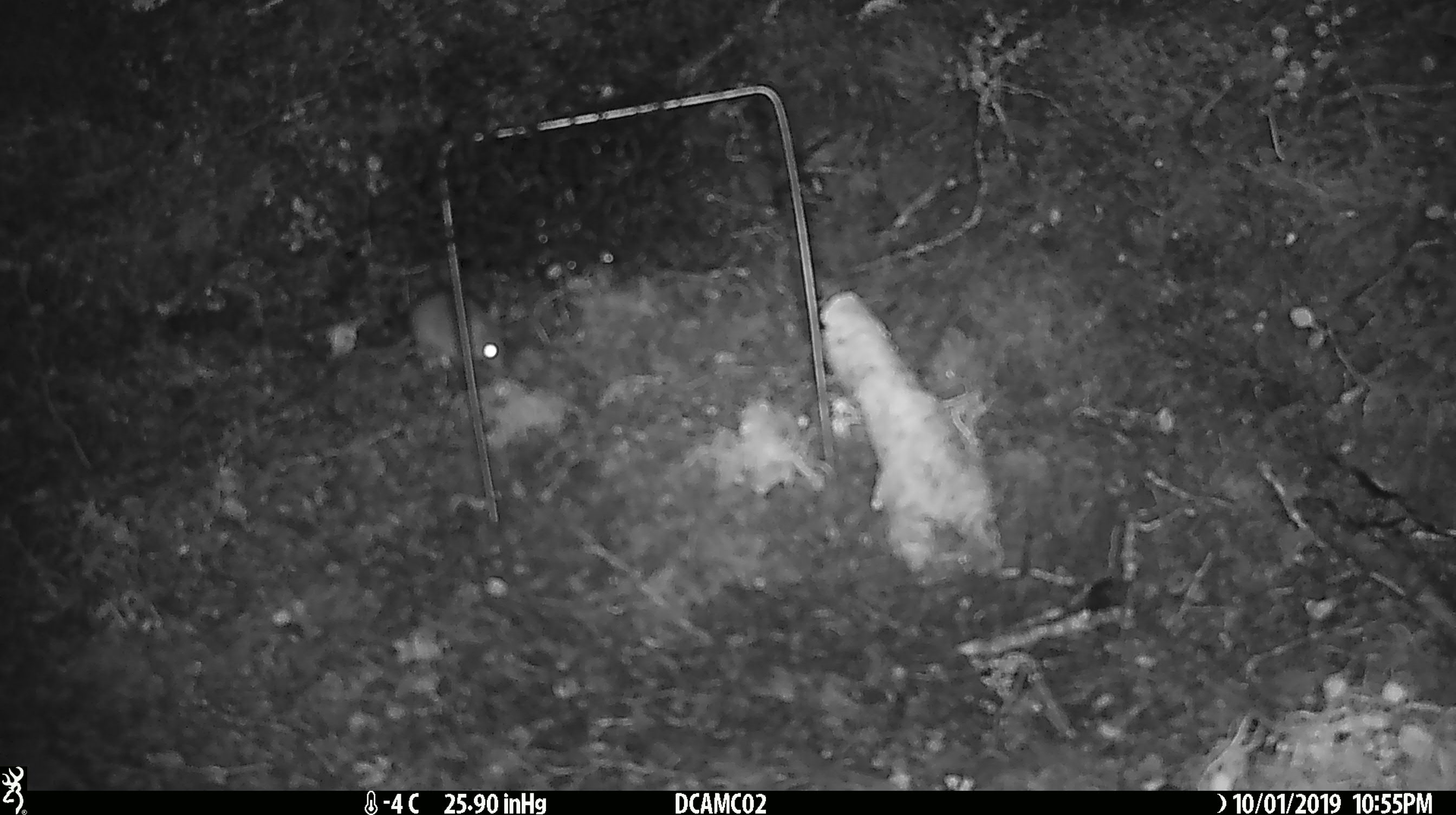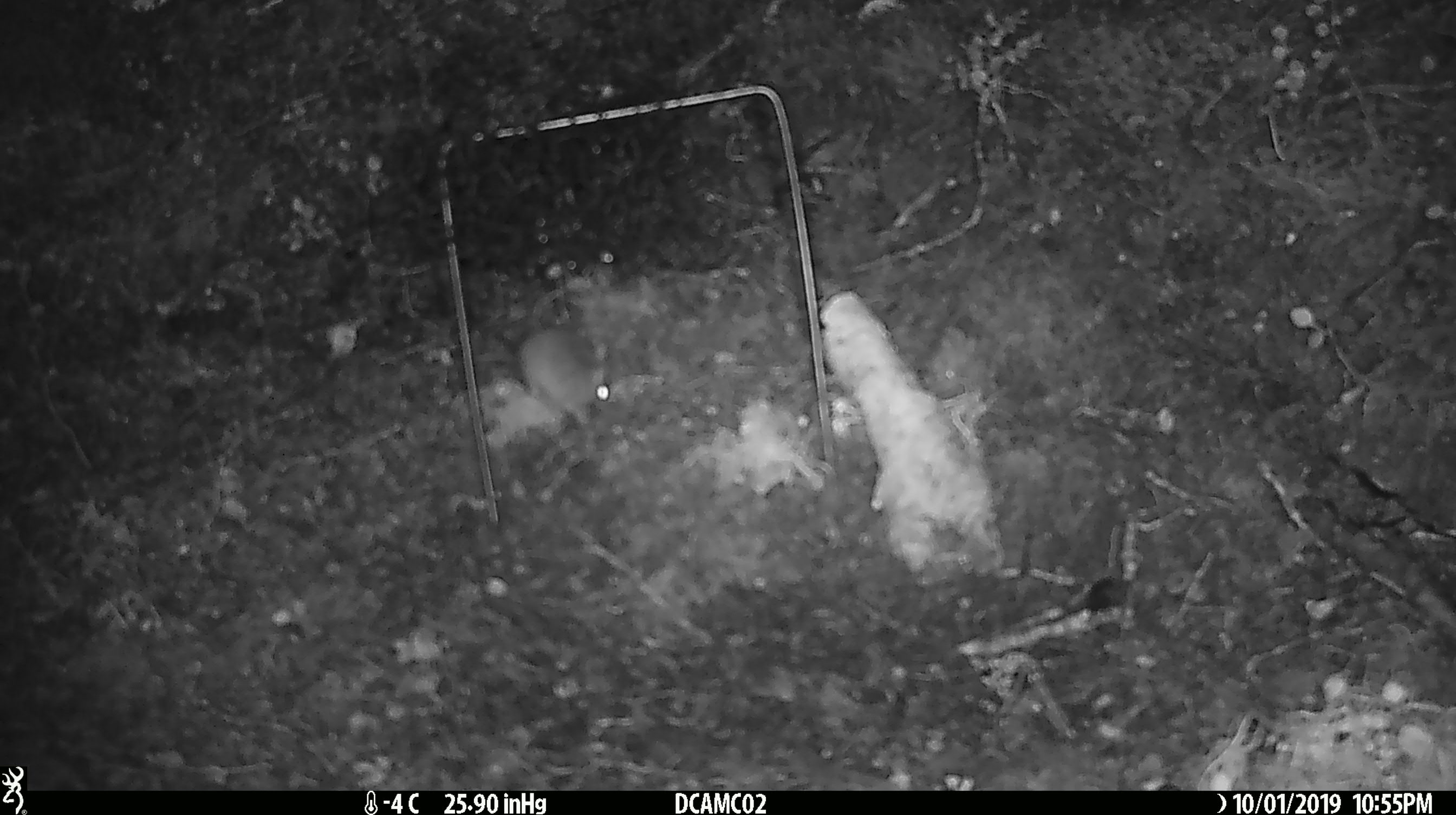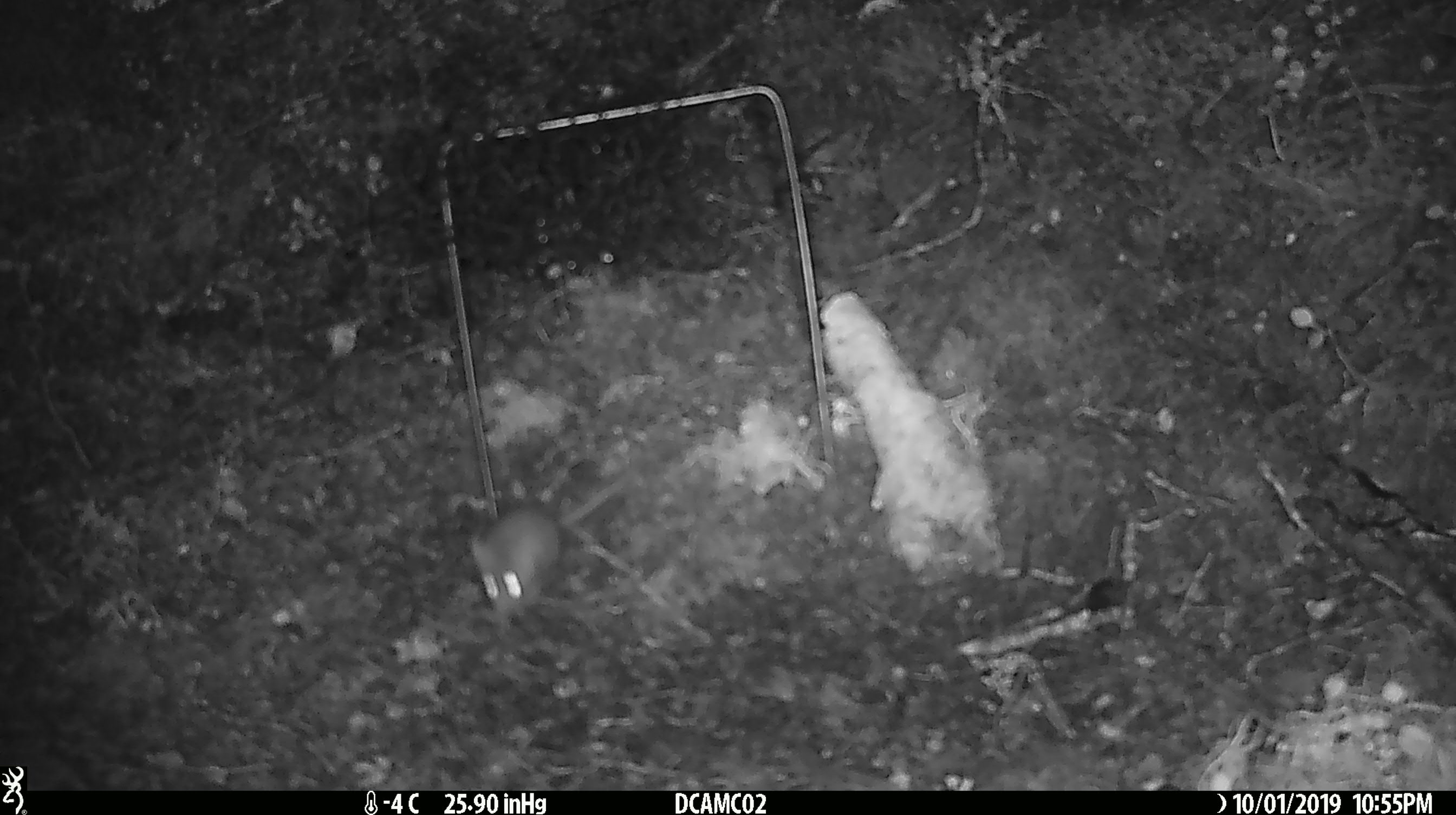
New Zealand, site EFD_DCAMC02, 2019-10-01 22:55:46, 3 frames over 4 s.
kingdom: Animalia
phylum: Chordata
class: Mammalia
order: Rodentia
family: Muridae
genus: Mus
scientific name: Mus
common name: mouse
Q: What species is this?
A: Mouse (Mus).